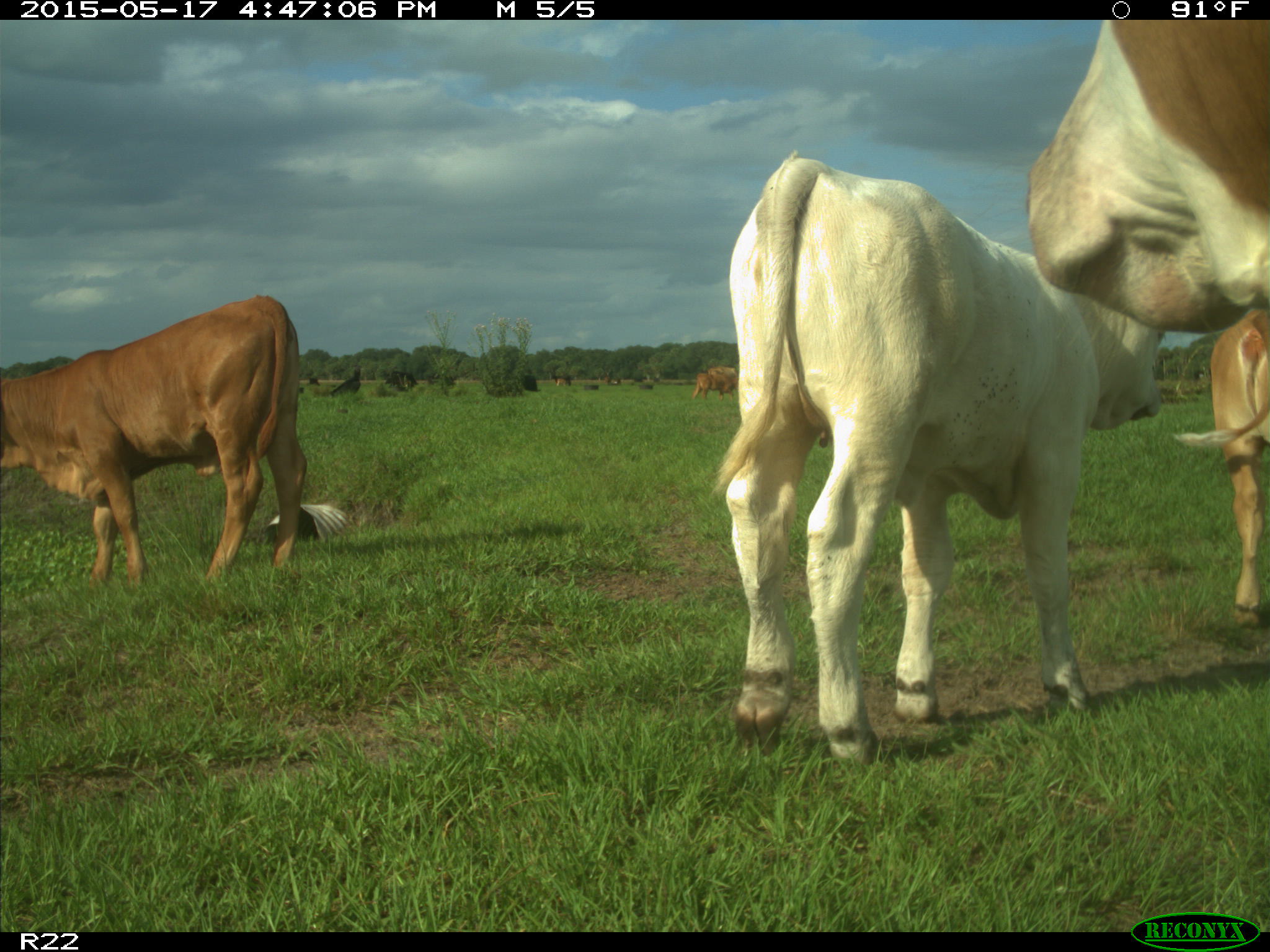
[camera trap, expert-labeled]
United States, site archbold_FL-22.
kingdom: Animalia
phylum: Chordata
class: Mammalia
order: Artiodactyla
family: Bovidae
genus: Bos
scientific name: Bos taurus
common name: domestic cow